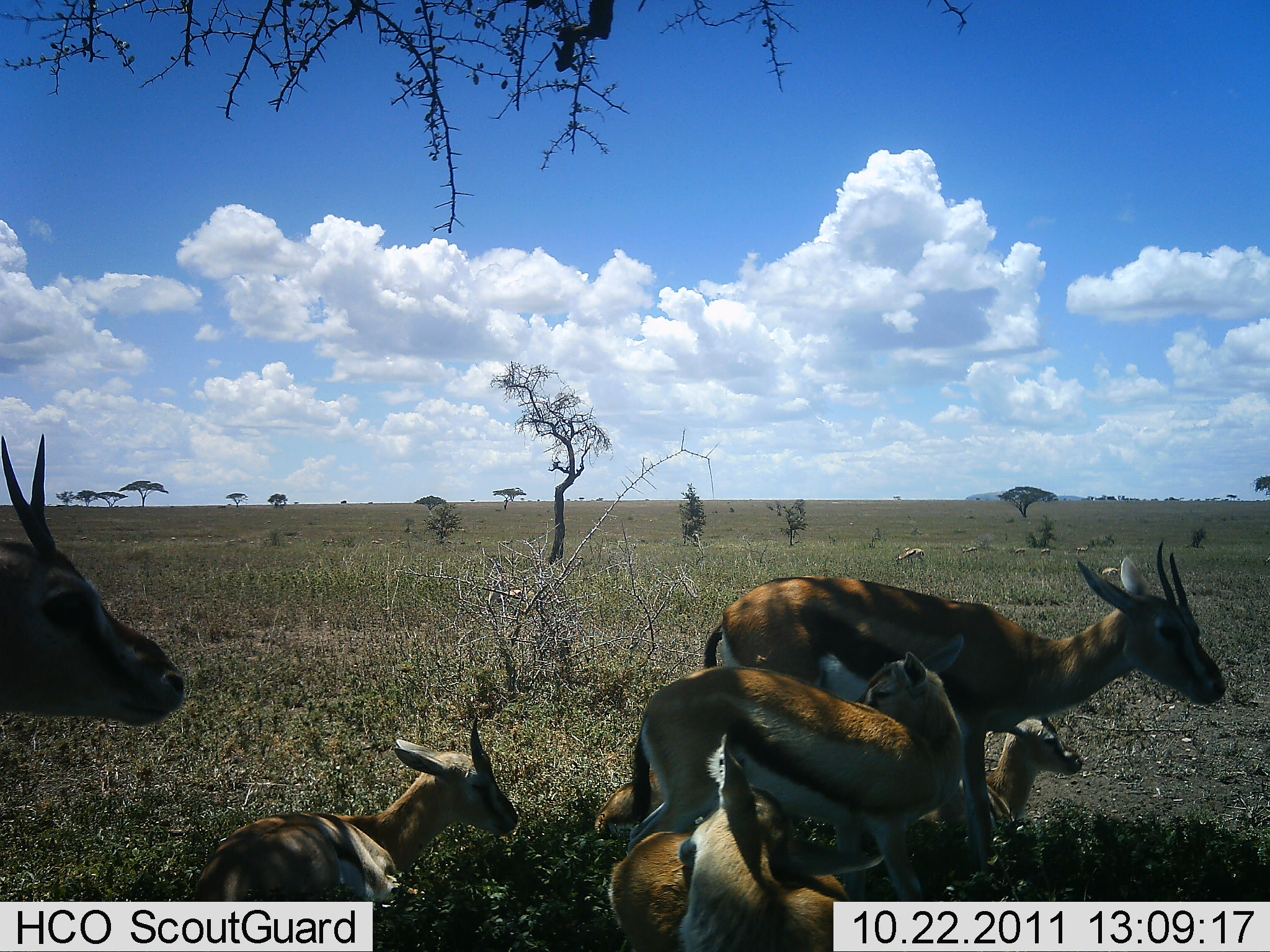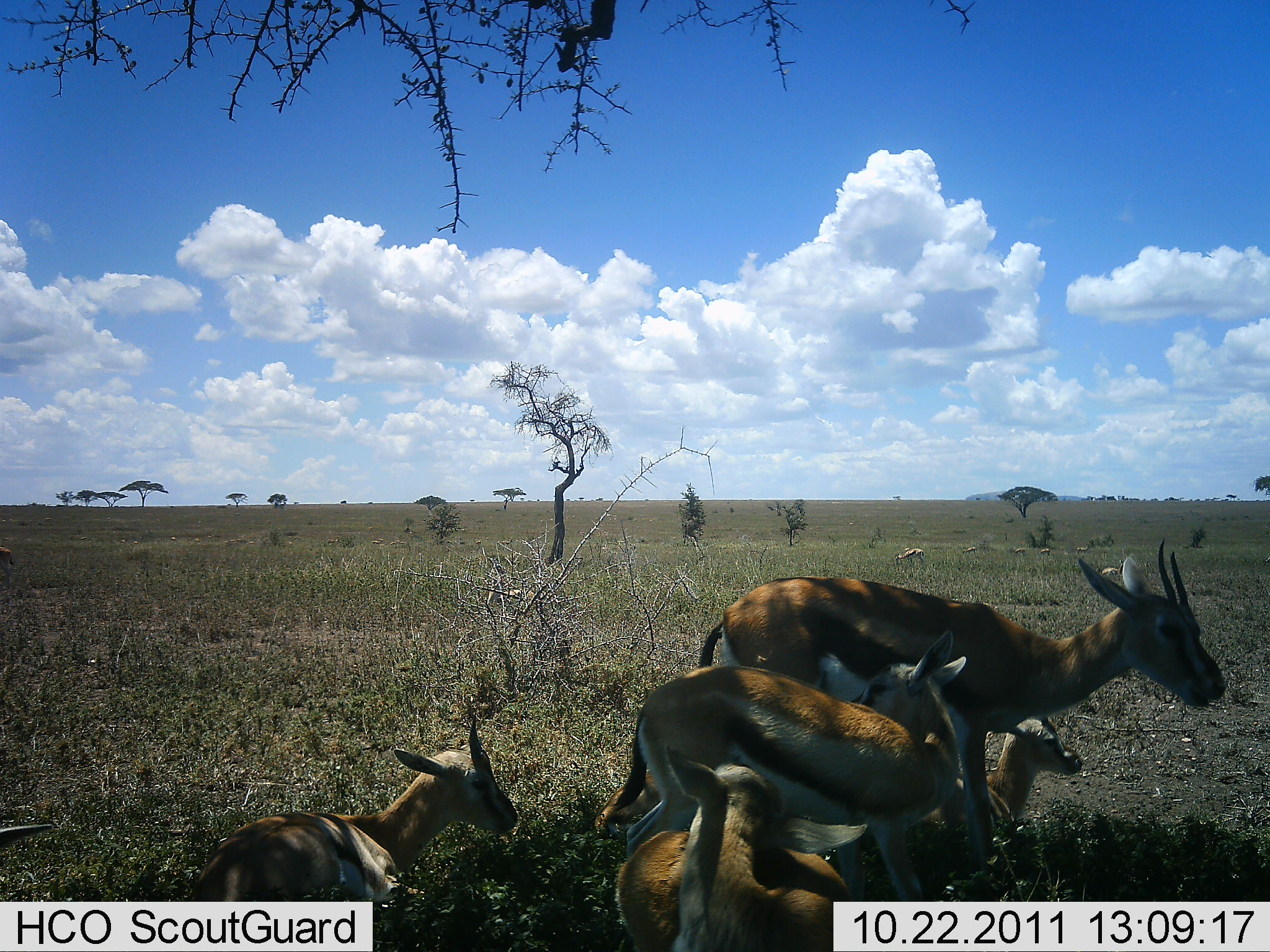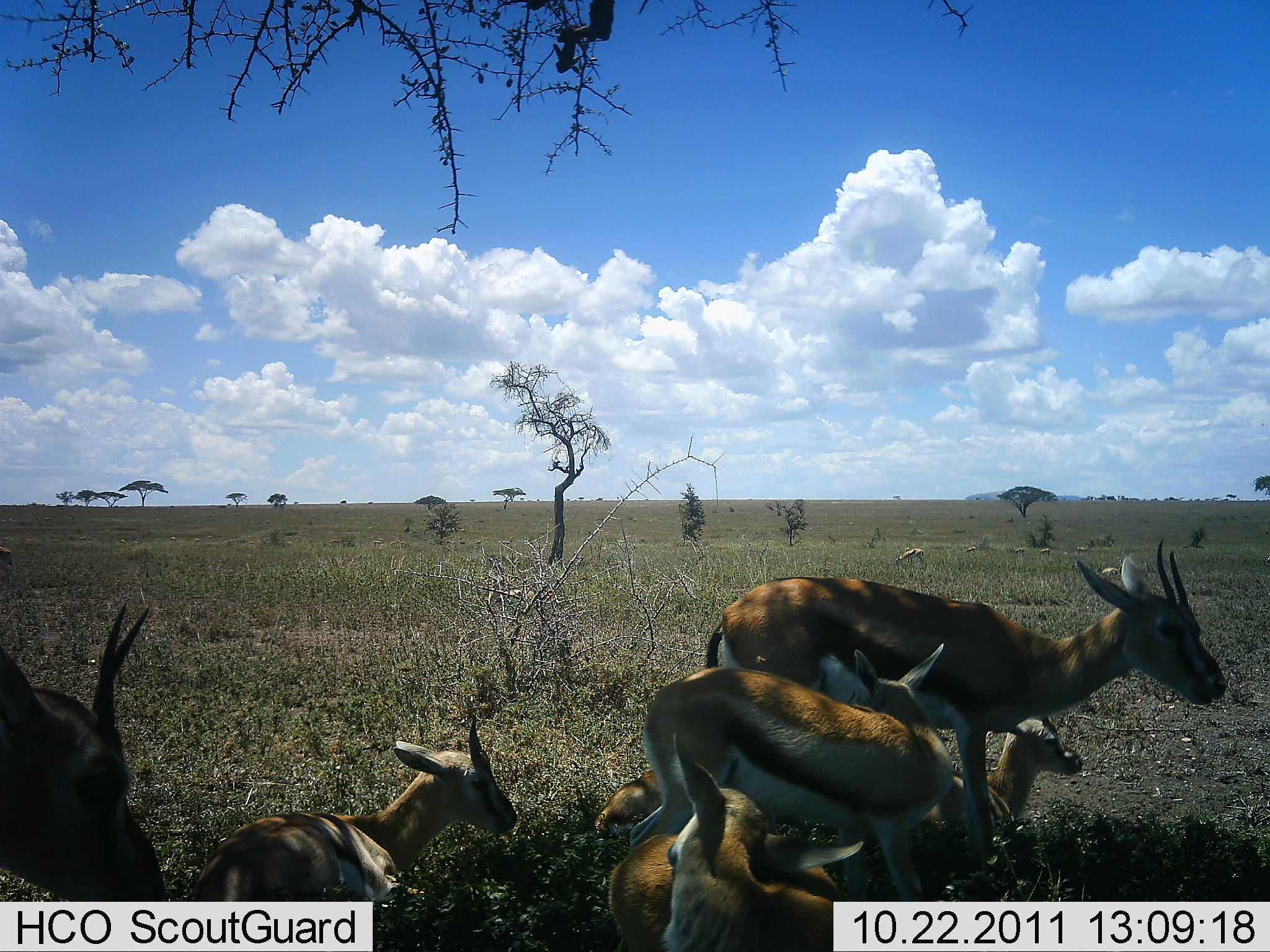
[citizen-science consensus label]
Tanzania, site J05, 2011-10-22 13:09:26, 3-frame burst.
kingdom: Animalia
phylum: Chordata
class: Mammalia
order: Artiodactyla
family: Bovidae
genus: Eudorcas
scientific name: Eudorcas thomsonii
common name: thomson's gazelle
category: gazellethomsons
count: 7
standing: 62%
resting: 92%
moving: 8%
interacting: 8%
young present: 85%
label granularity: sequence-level